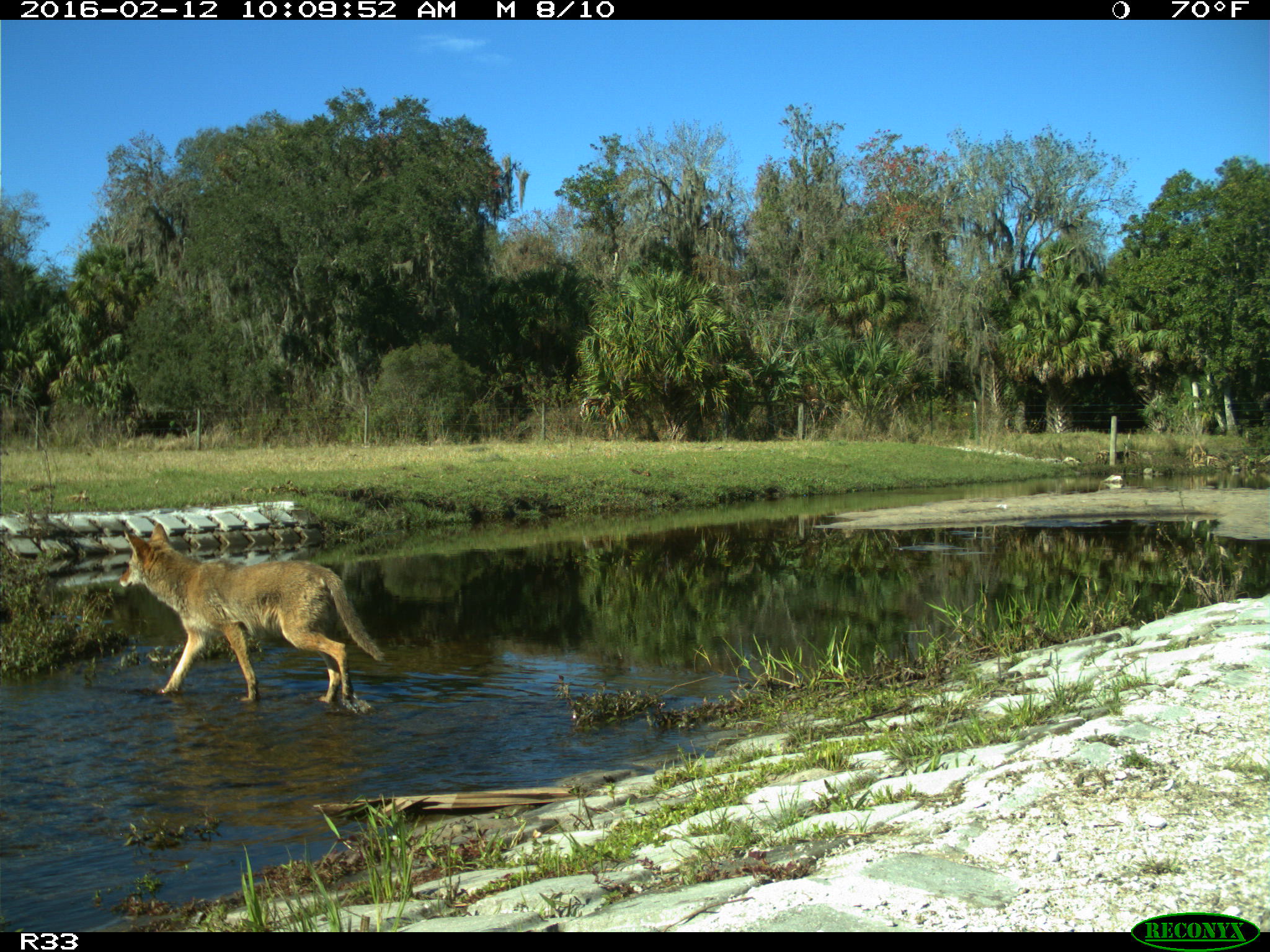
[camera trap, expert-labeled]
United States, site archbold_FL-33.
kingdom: Animalia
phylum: Chordata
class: Mammalia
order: Carnivora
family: Canidae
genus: Canis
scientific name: Canis latrans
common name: coyote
Canis latrans (coyote).